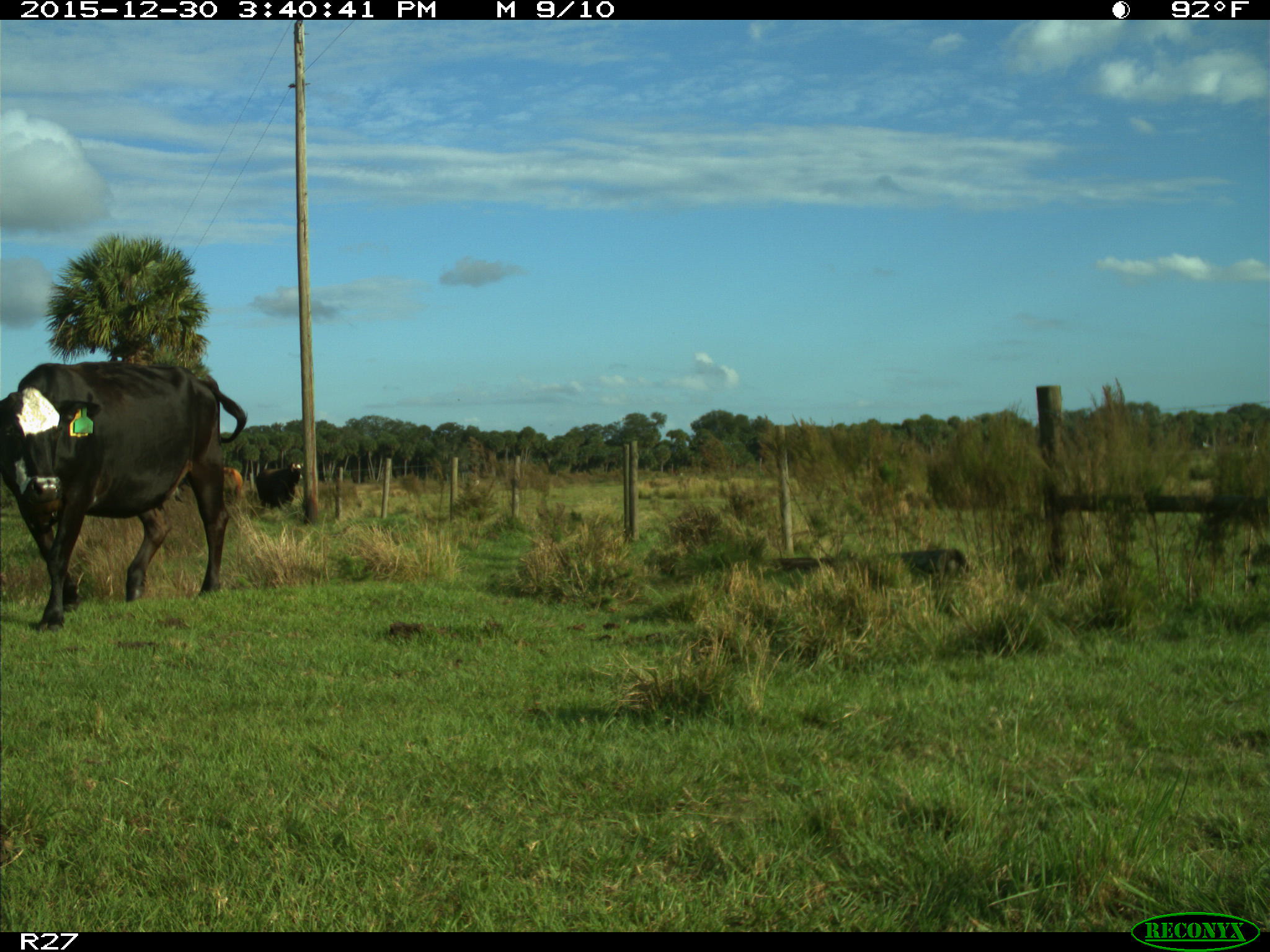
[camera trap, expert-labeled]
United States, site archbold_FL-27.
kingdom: Animalia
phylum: Chordata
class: Mammalia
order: Artiodactyla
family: Bovidae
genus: Bos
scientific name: Bos taurus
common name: domestic cow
Bos taurus (domestic cow).